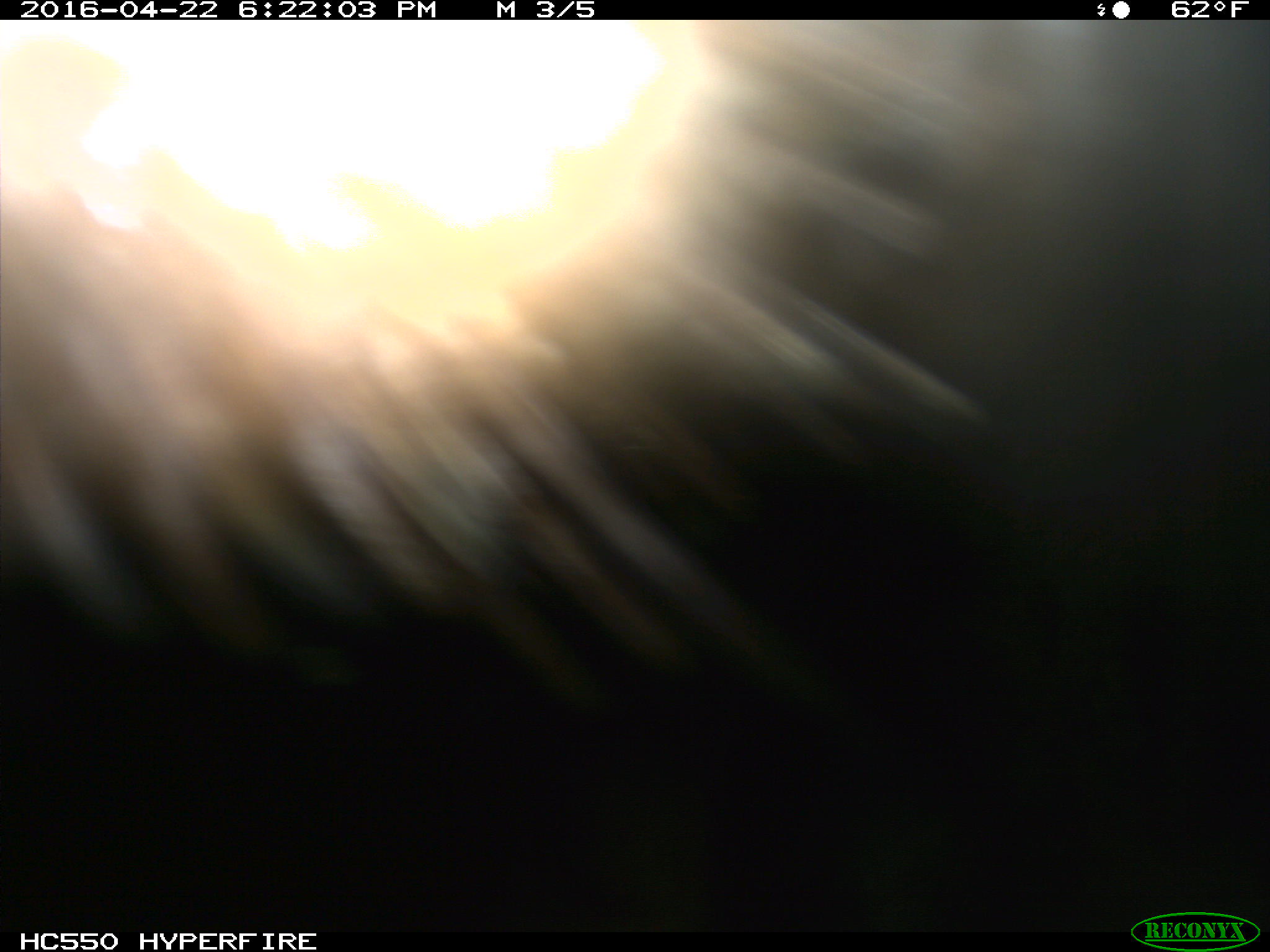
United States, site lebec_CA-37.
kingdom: Animalia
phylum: Chordata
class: Mammalia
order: Artiodactyla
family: Bovidae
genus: Bos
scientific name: Bos taurus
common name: domestic cow